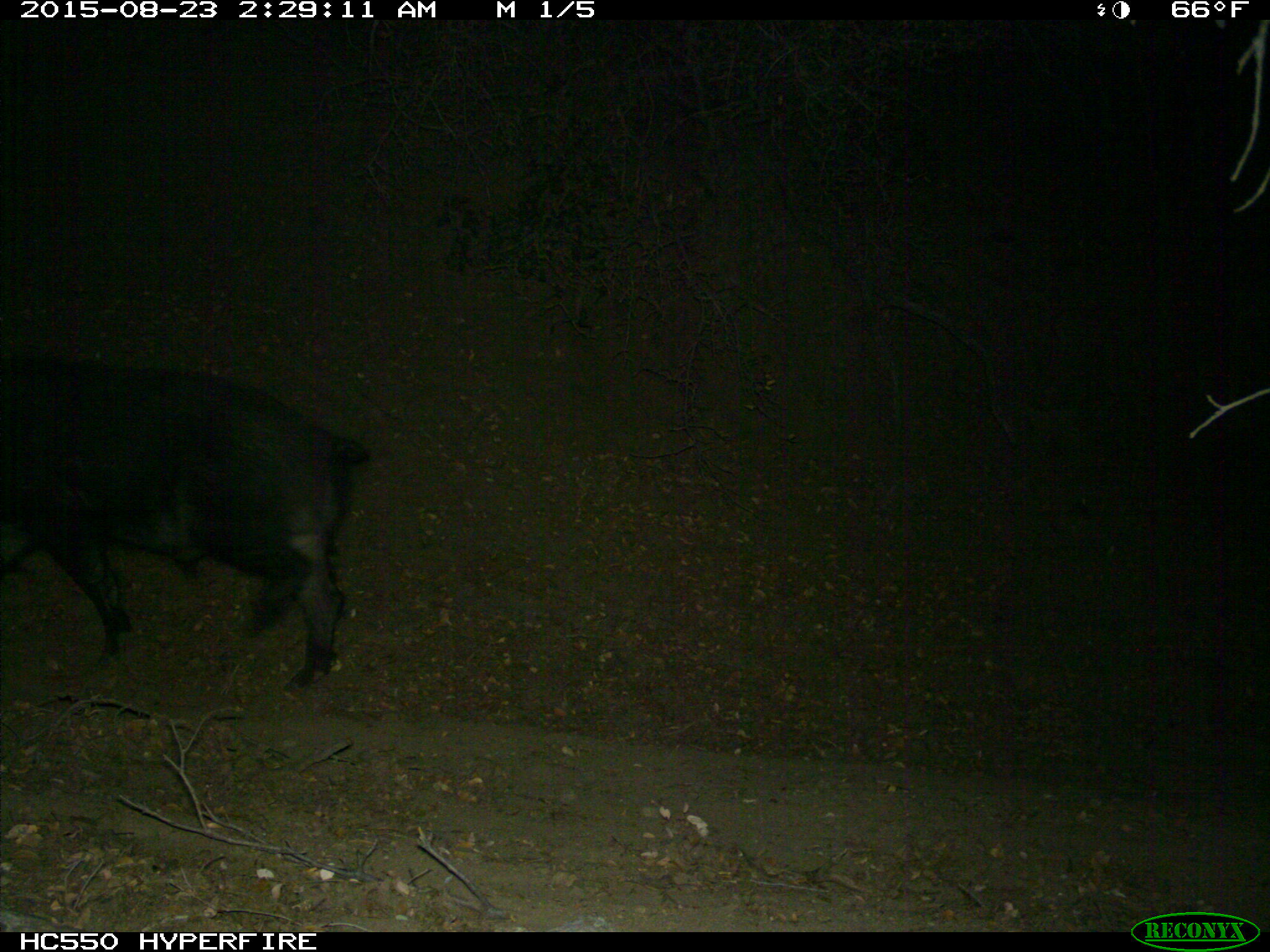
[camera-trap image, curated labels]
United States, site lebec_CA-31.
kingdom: Animalia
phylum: Chordata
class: Mammalia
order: Artiodactyla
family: Suidae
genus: Sus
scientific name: Sus scrofa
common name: wild boar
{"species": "Sus scrofa (wild boar)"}